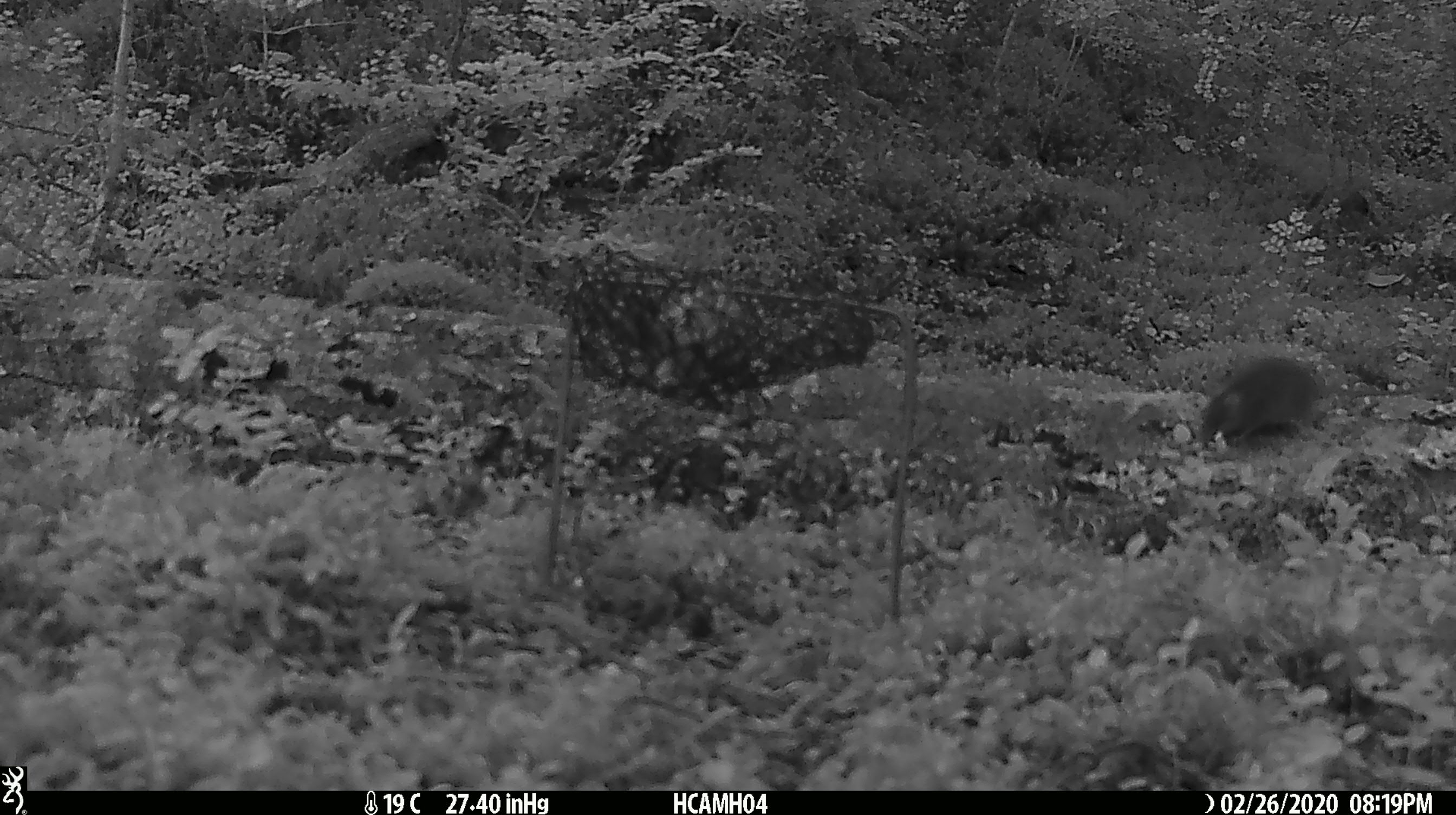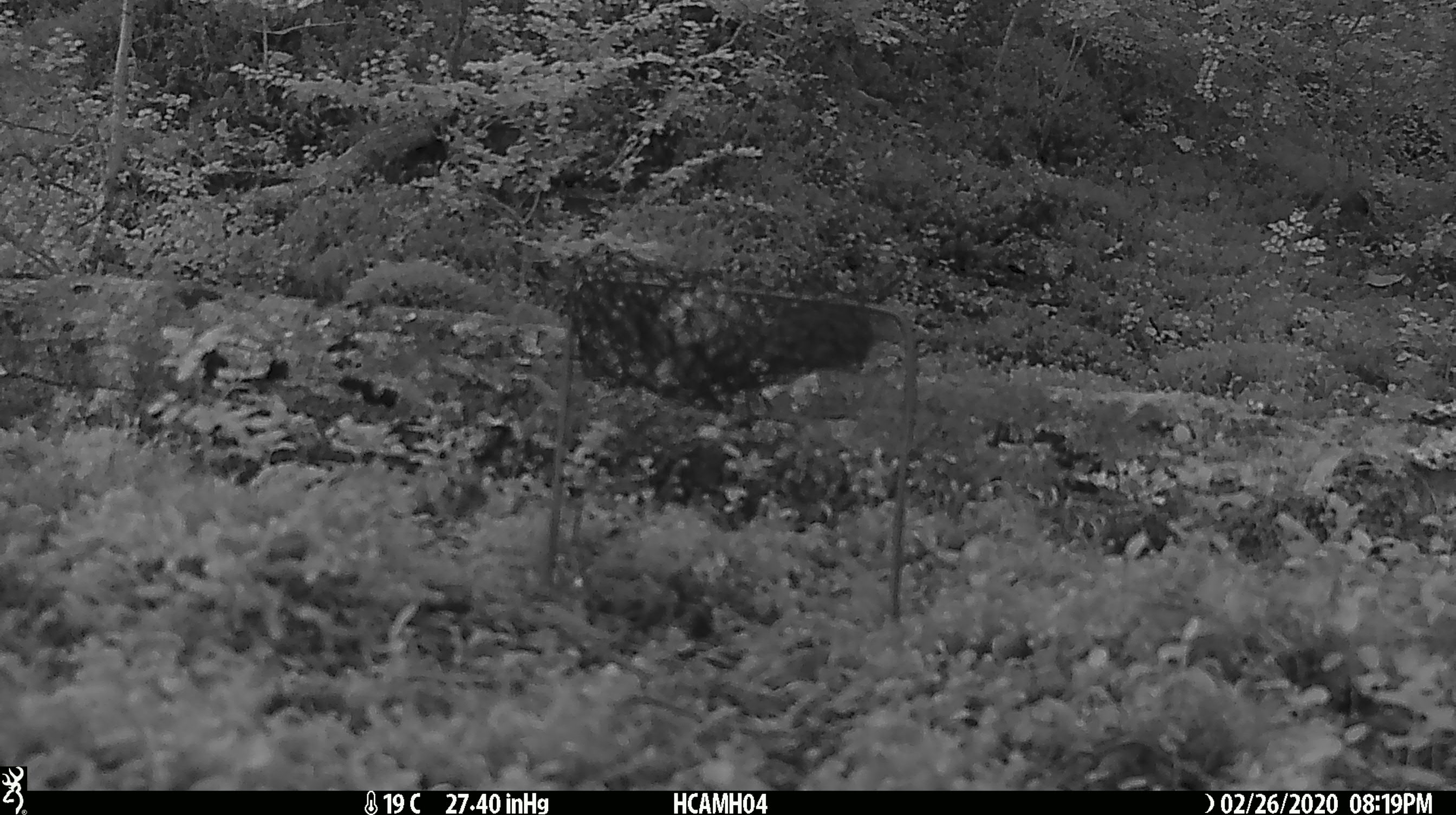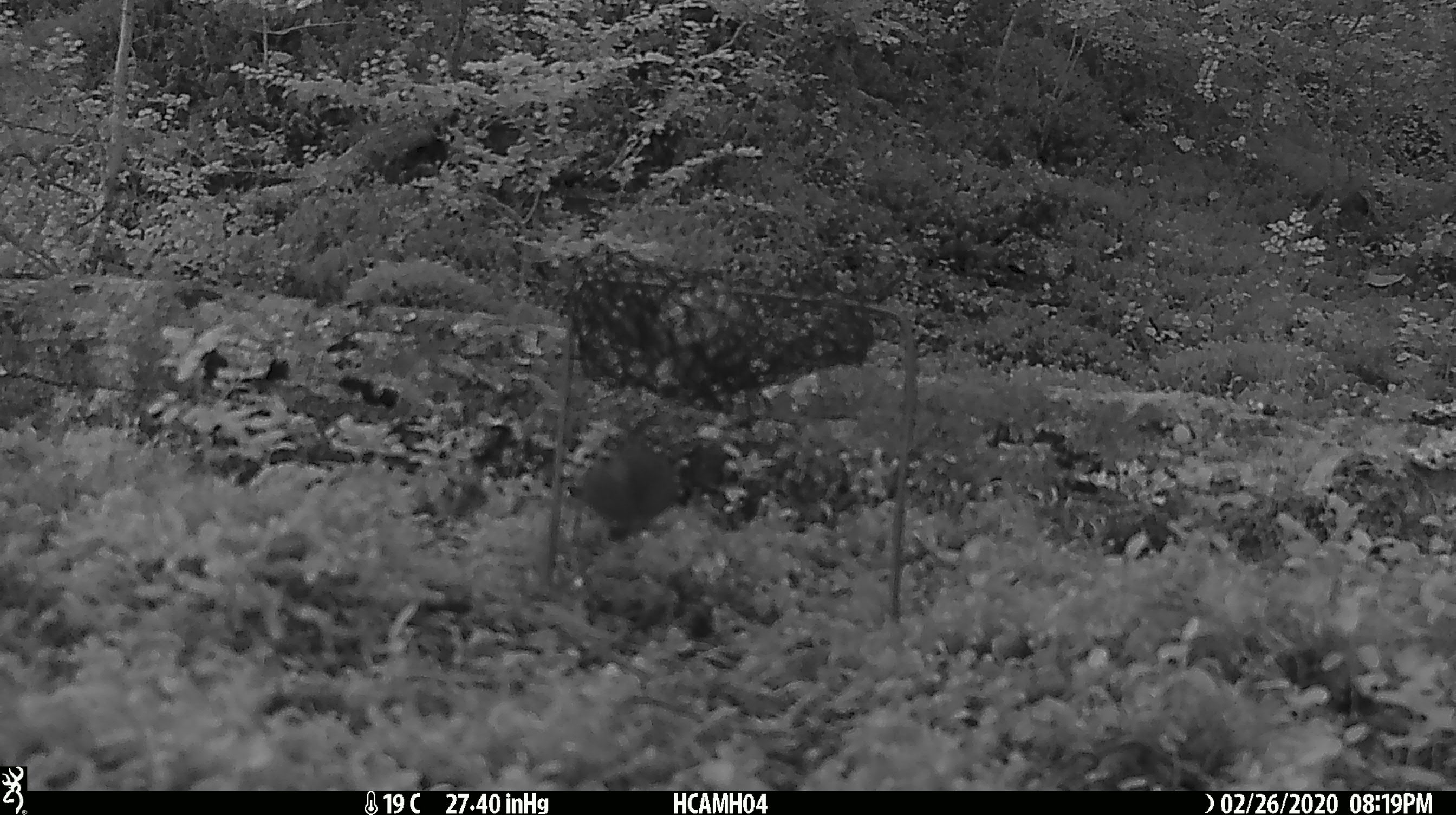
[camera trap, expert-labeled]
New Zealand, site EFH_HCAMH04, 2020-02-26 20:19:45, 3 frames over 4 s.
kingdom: Animalia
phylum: Chordata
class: Mammalia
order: Rodentia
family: Muridae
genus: Mus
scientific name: Mus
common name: mouse